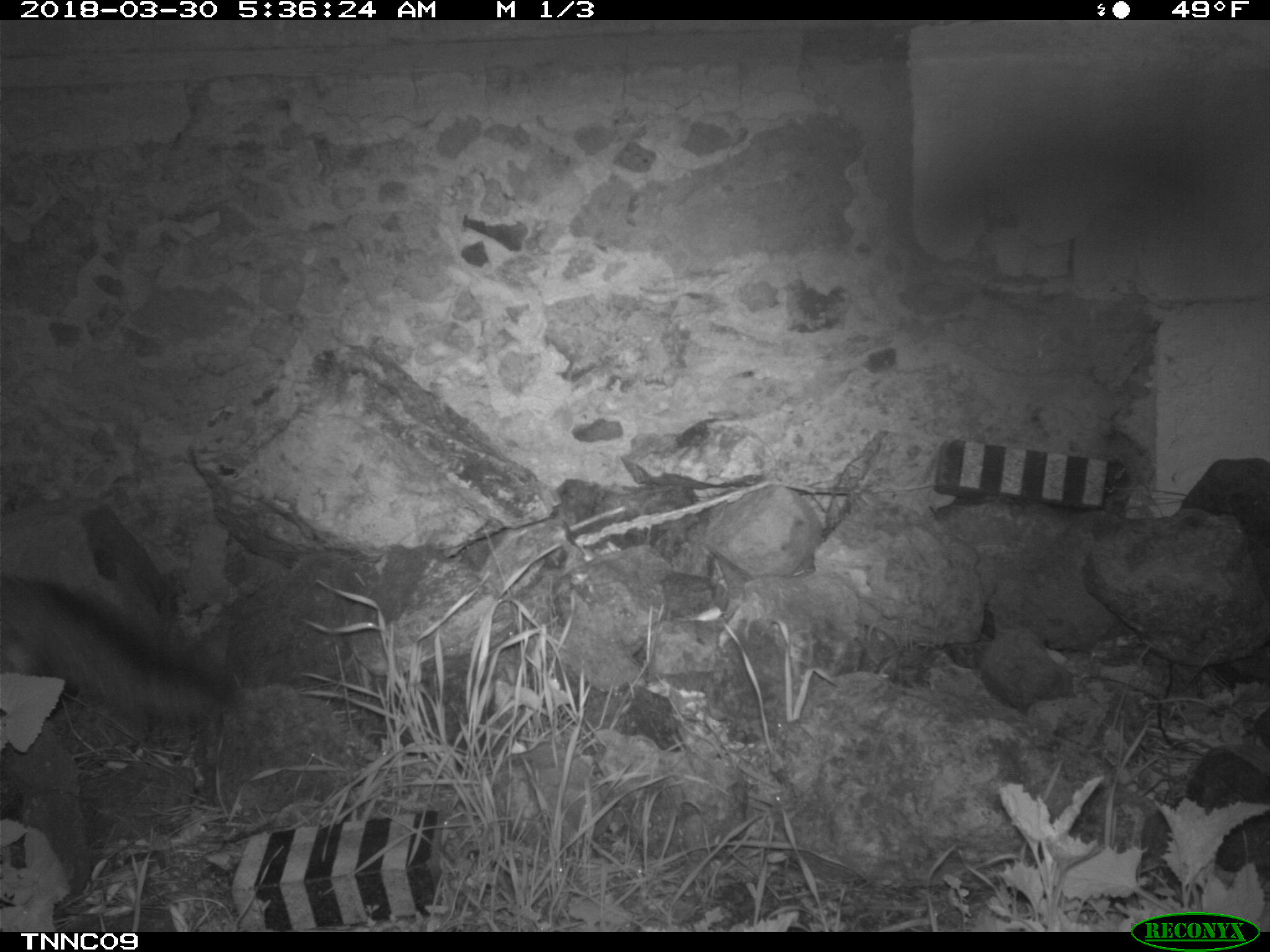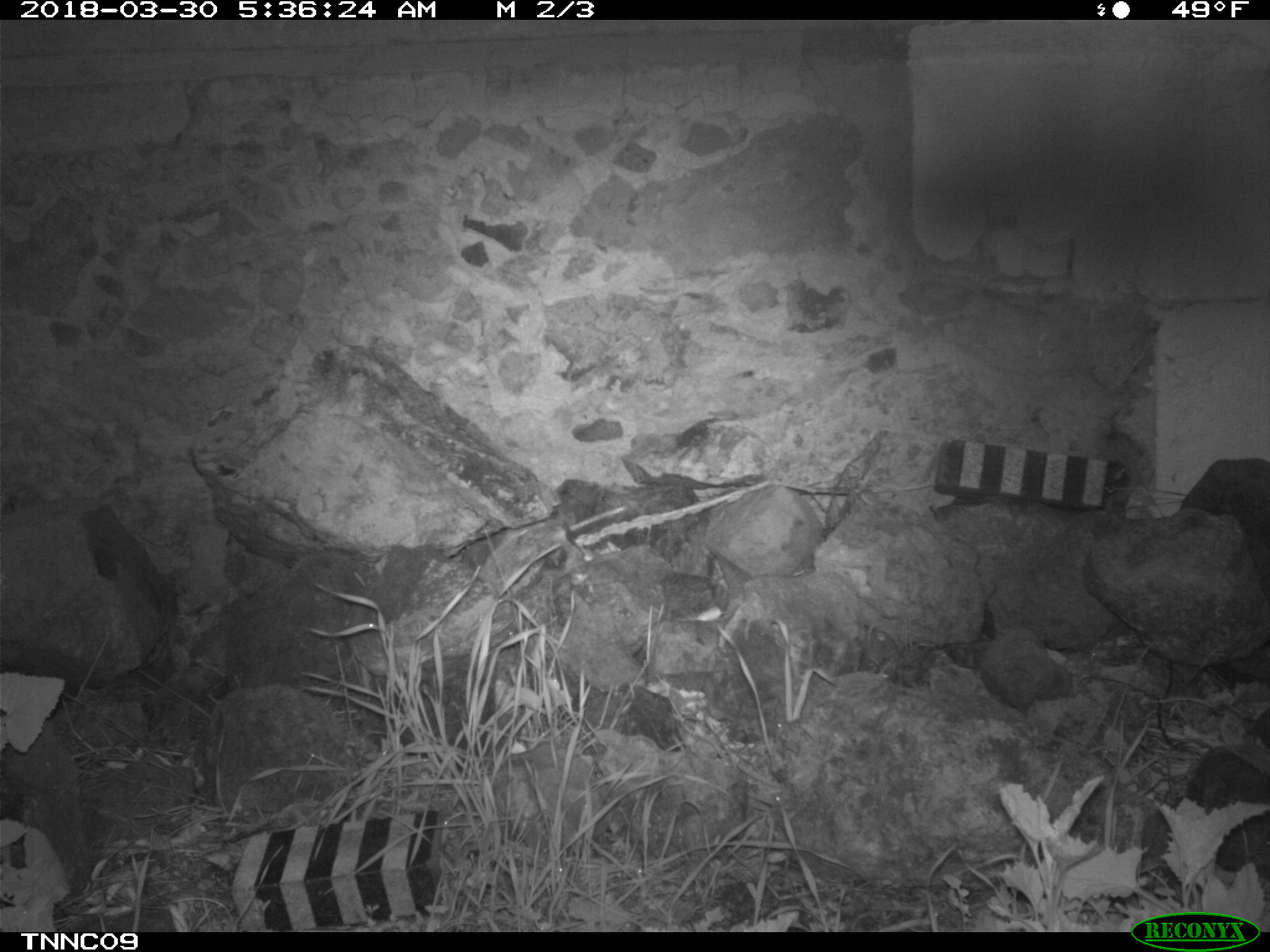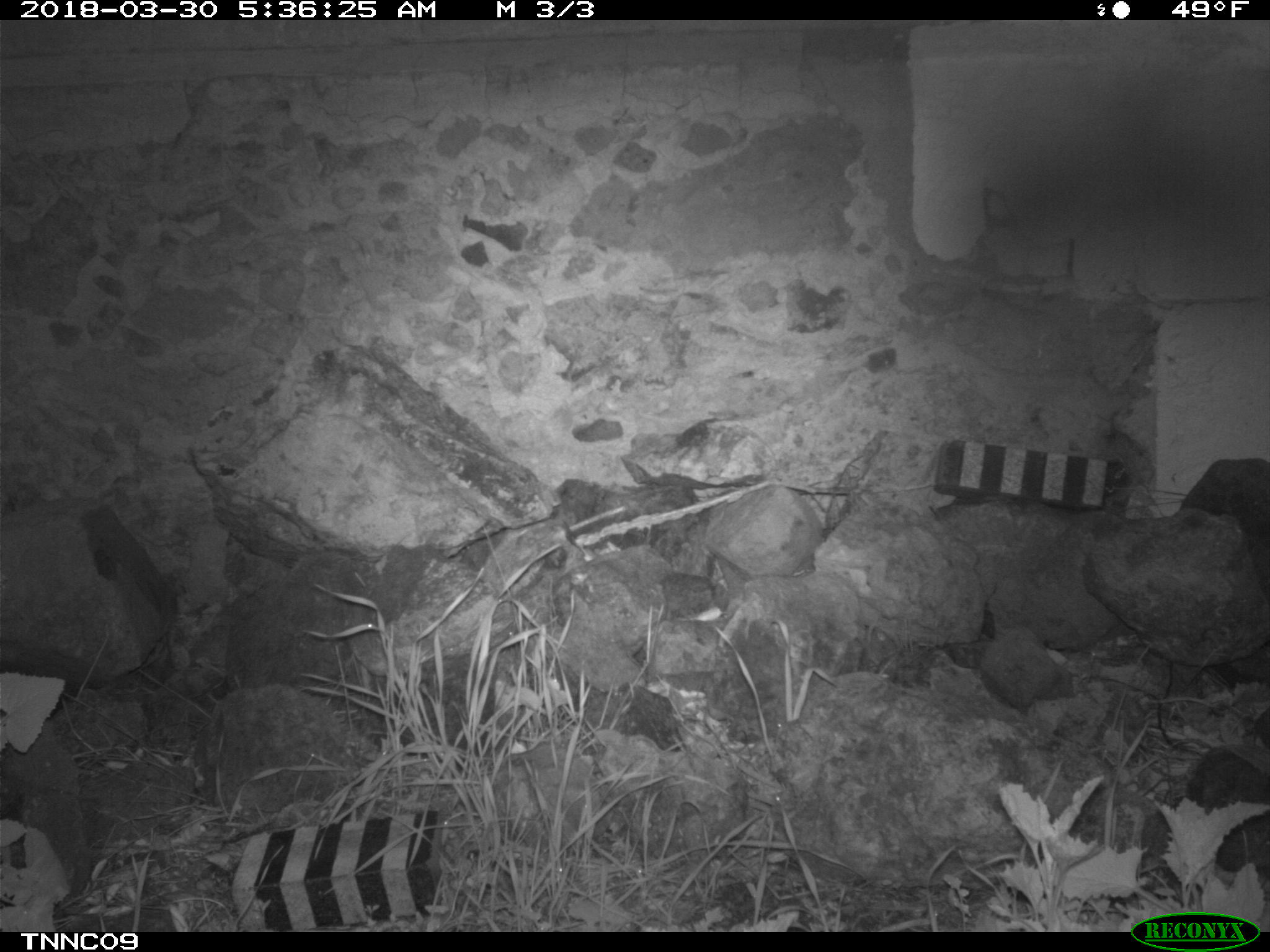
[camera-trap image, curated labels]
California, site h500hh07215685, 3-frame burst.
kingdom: Animalia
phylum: Chordata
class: Mammalia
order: Carnivora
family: Canidae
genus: Urocyon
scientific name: Urocyon littoralis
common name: island fox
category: fox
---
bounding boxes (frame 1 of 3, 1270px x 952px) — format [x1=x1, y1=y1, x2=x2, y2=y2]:
fox: [x1=0, y1=572, x2=245, y2=725]